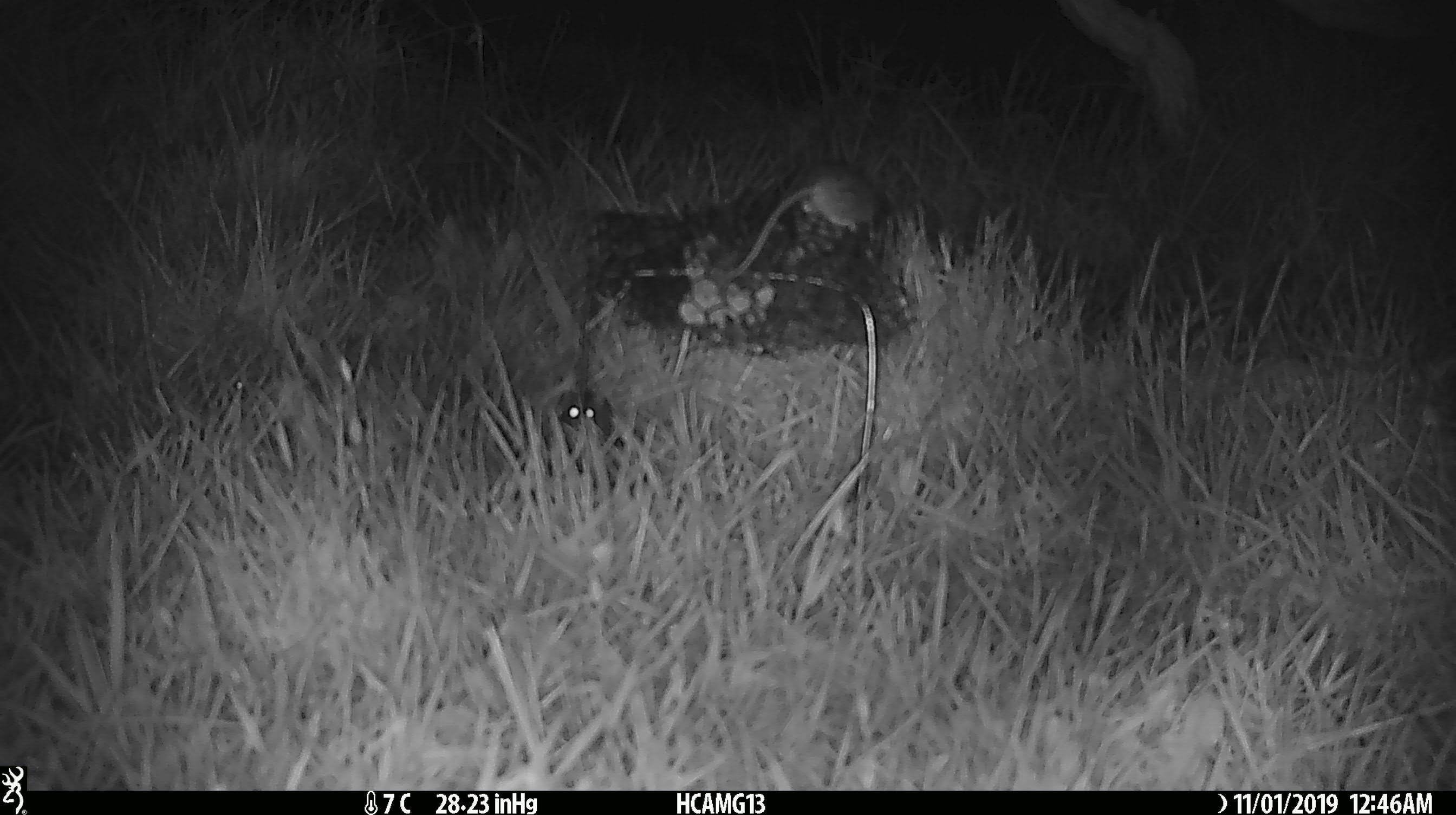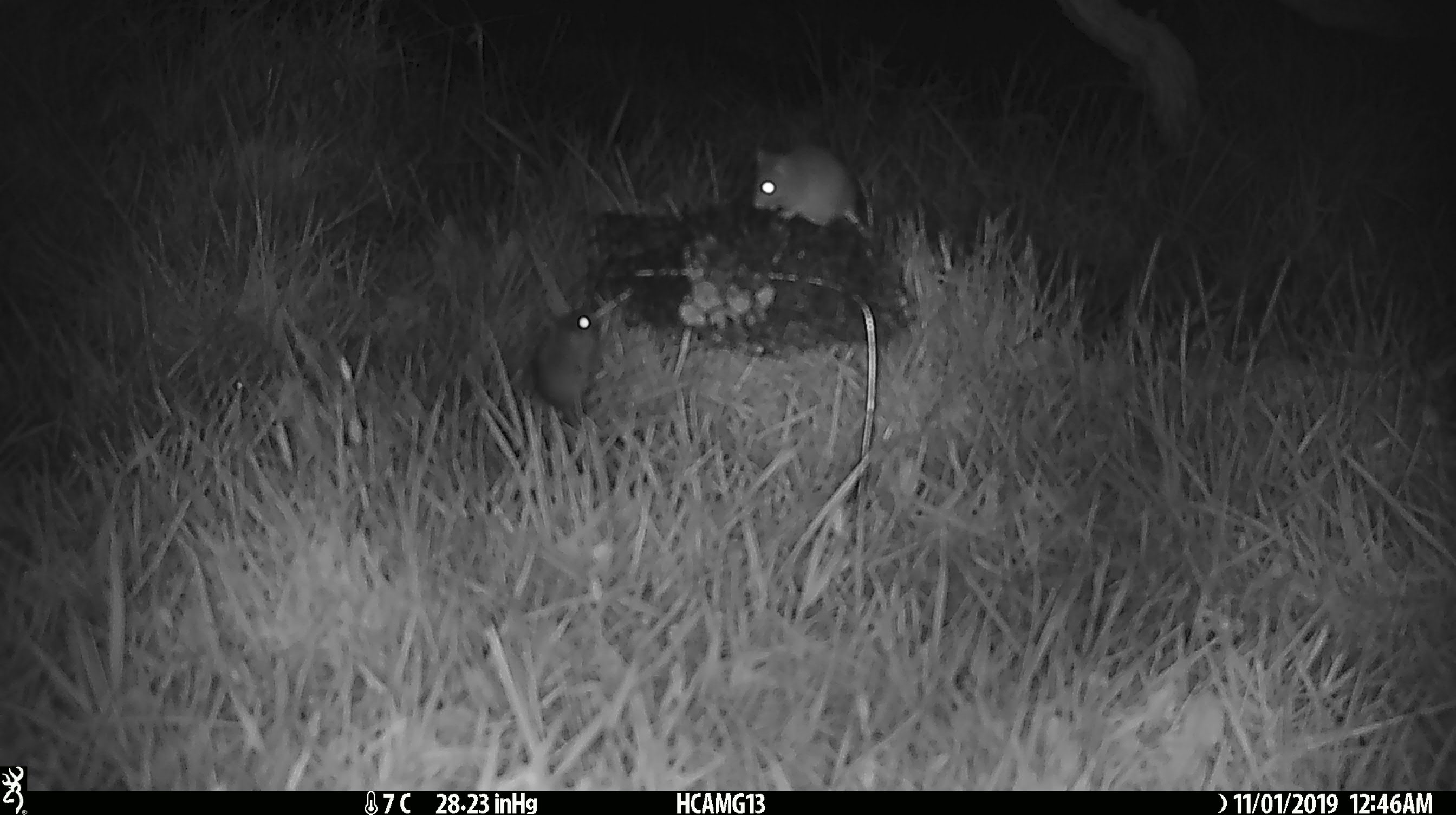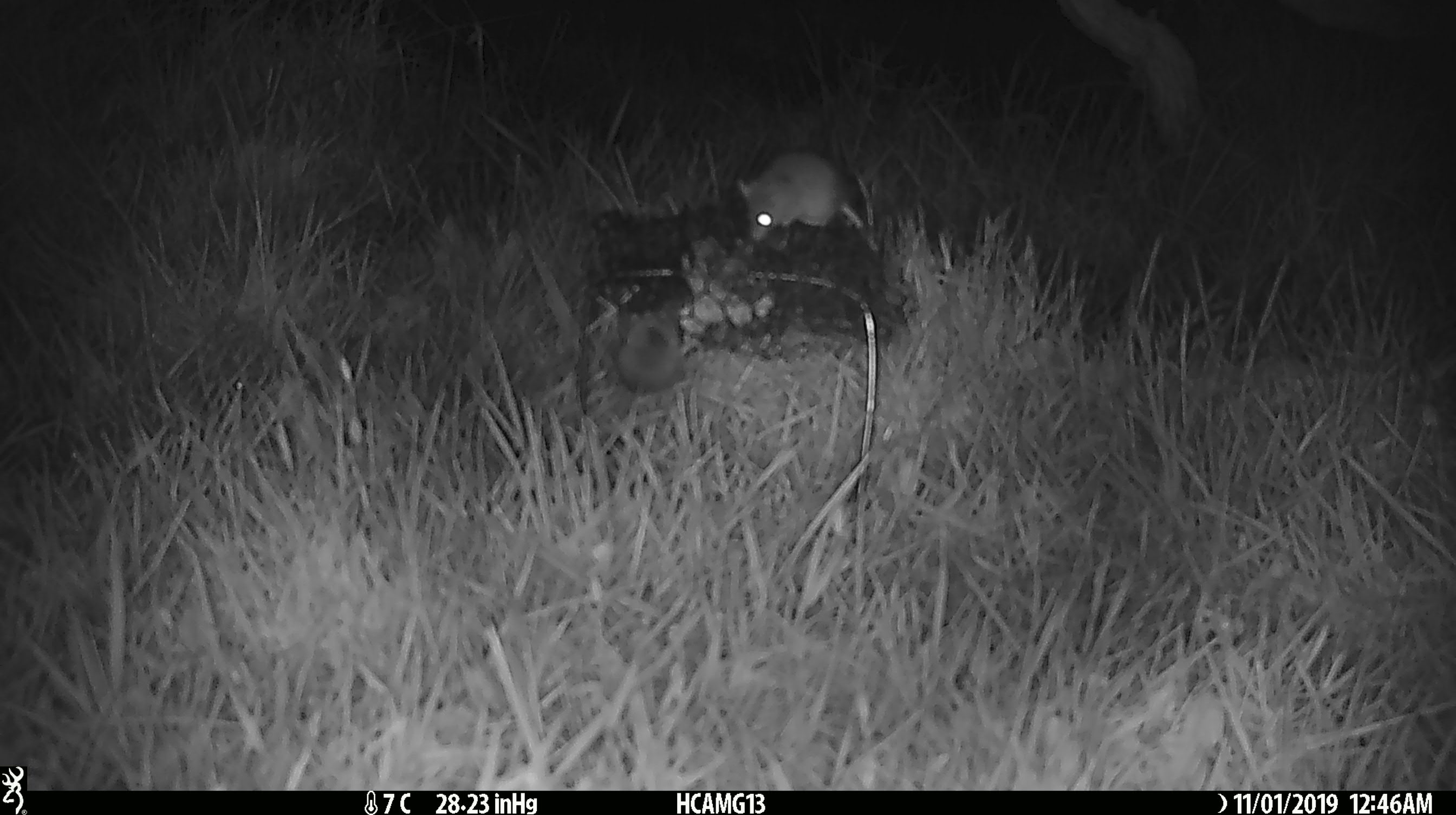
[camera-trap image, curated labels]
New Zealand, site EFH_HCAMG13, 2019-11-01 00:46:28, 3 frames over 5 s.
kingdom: Animalia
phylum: Chordata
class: Mammalia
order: Rodentia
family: Muridae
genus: Mus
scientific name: Mus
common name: mouse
Mouse (Mus).